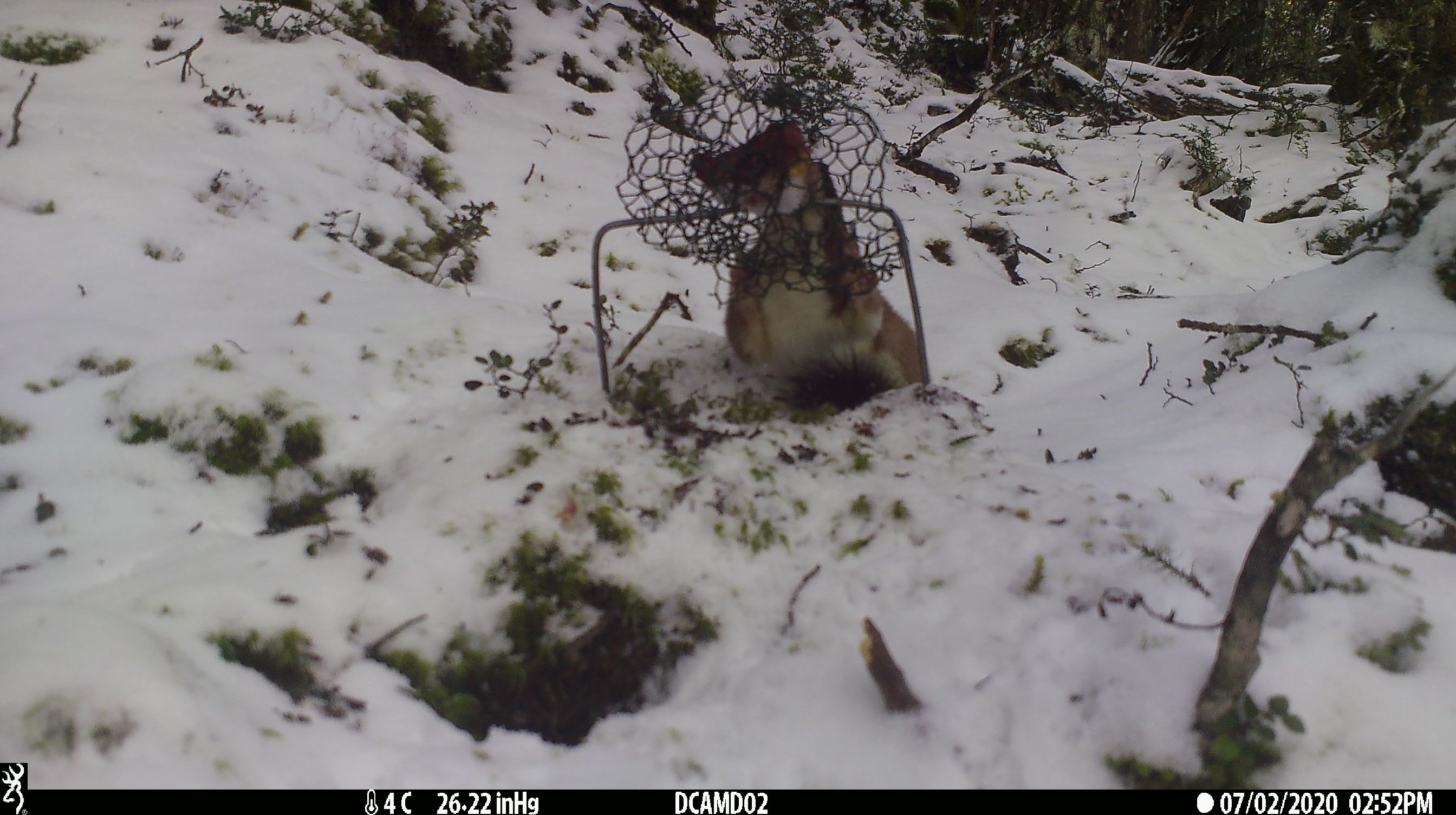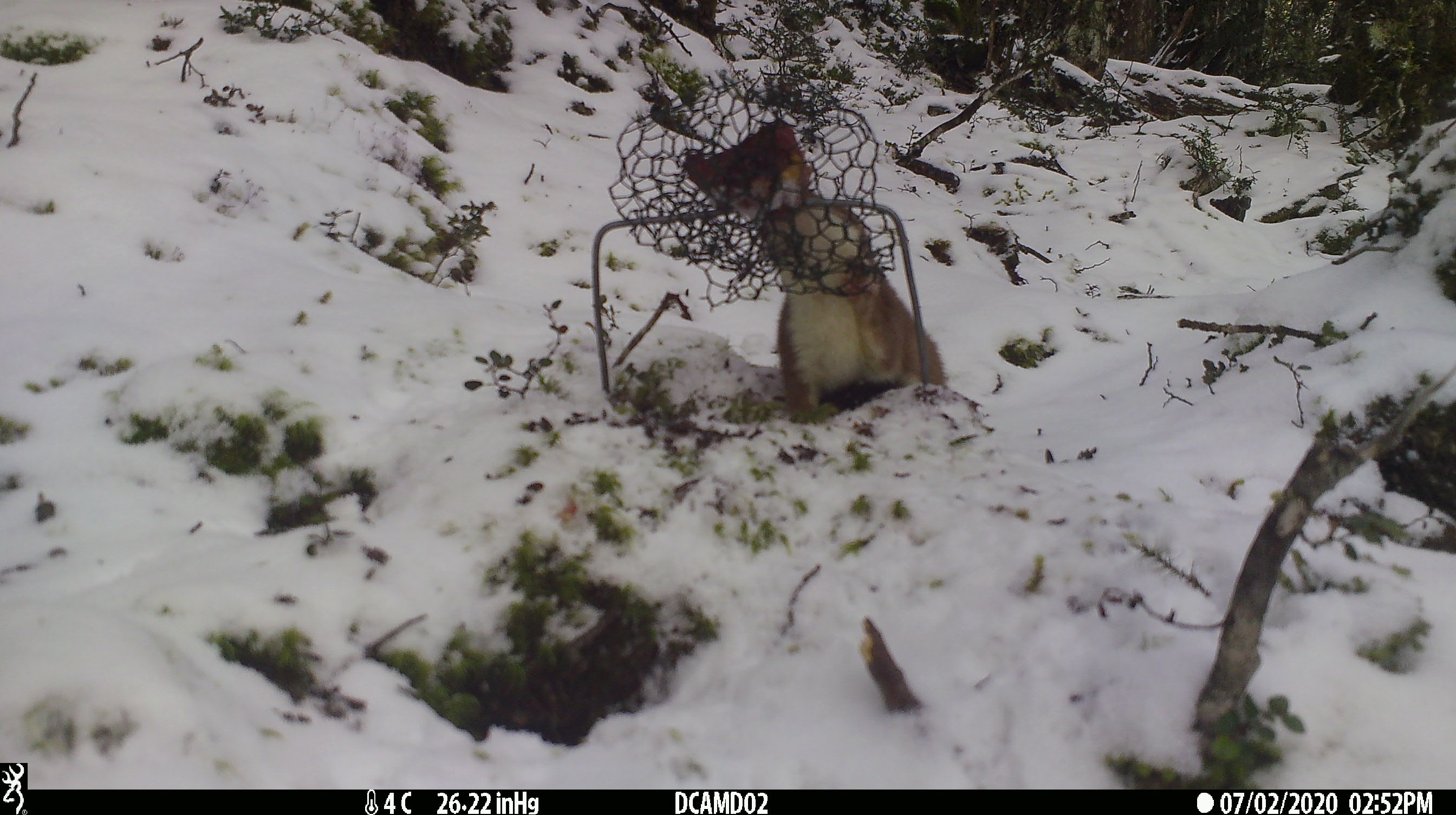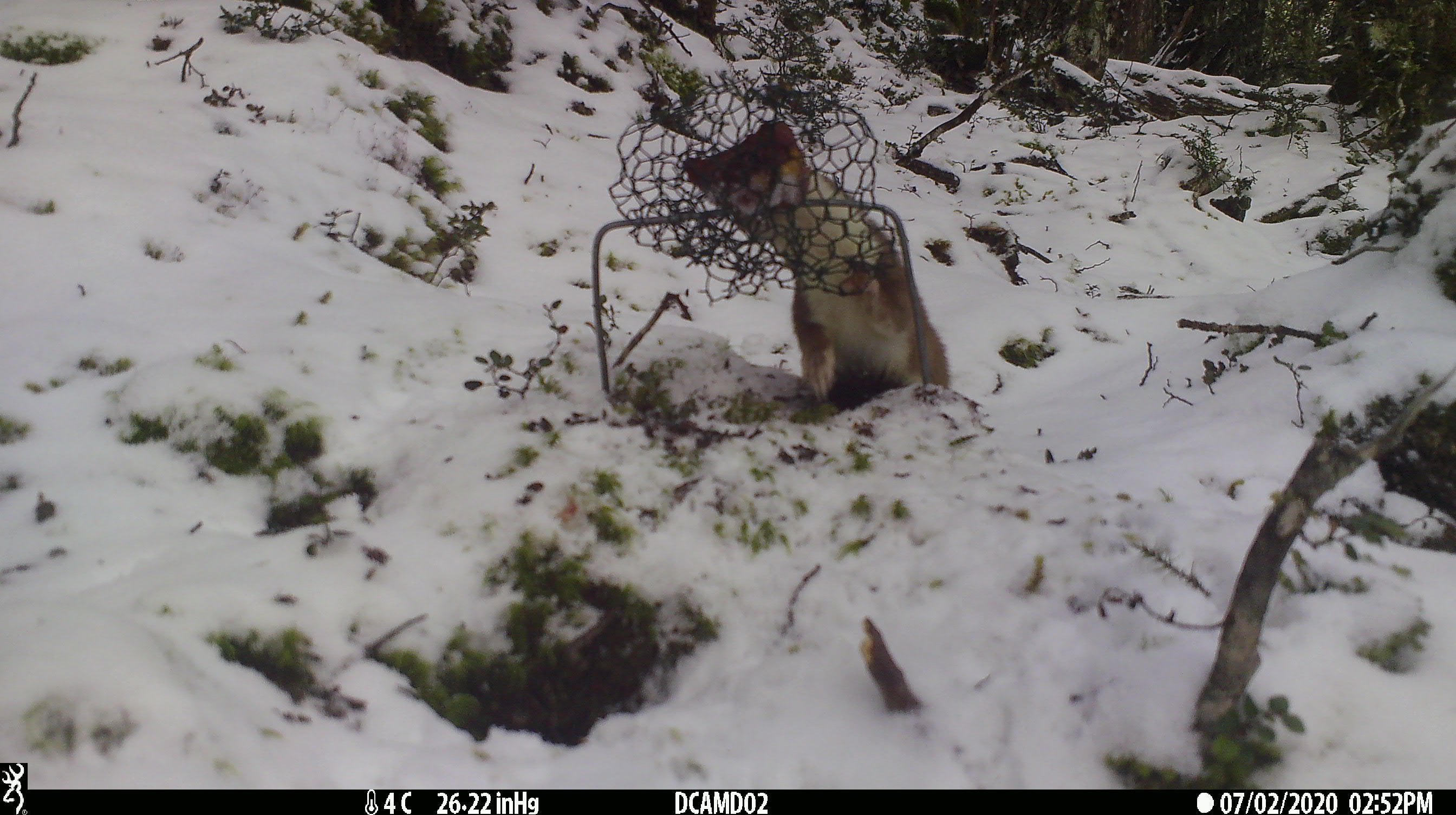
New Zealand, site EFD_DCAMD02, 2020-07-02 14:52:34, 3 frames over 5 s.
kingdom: Animalia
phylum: Chordata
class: Mammalia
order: Carnivora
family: Mustelidae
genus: Mustela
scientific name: Mustela erminea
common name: stoat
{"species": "stoat (Mustela erminea)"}